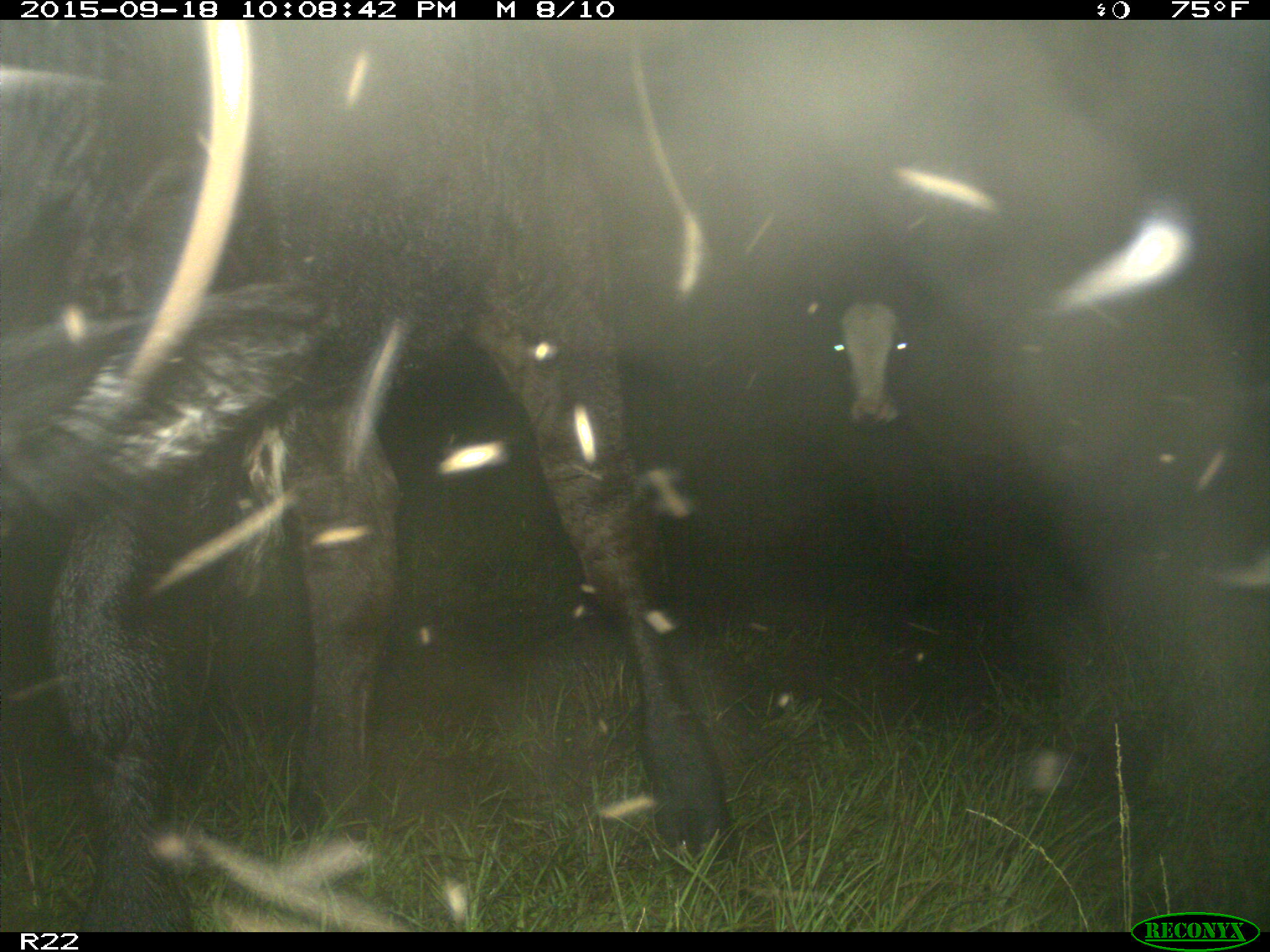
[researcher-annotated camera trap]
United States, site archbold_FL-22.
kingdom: Animalia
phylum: Chordata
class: Mammalia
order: Artiodactyla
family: Bovidae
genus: Bos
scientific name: Bos taurus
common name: domestic cow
Bos taurus (domestic cow).